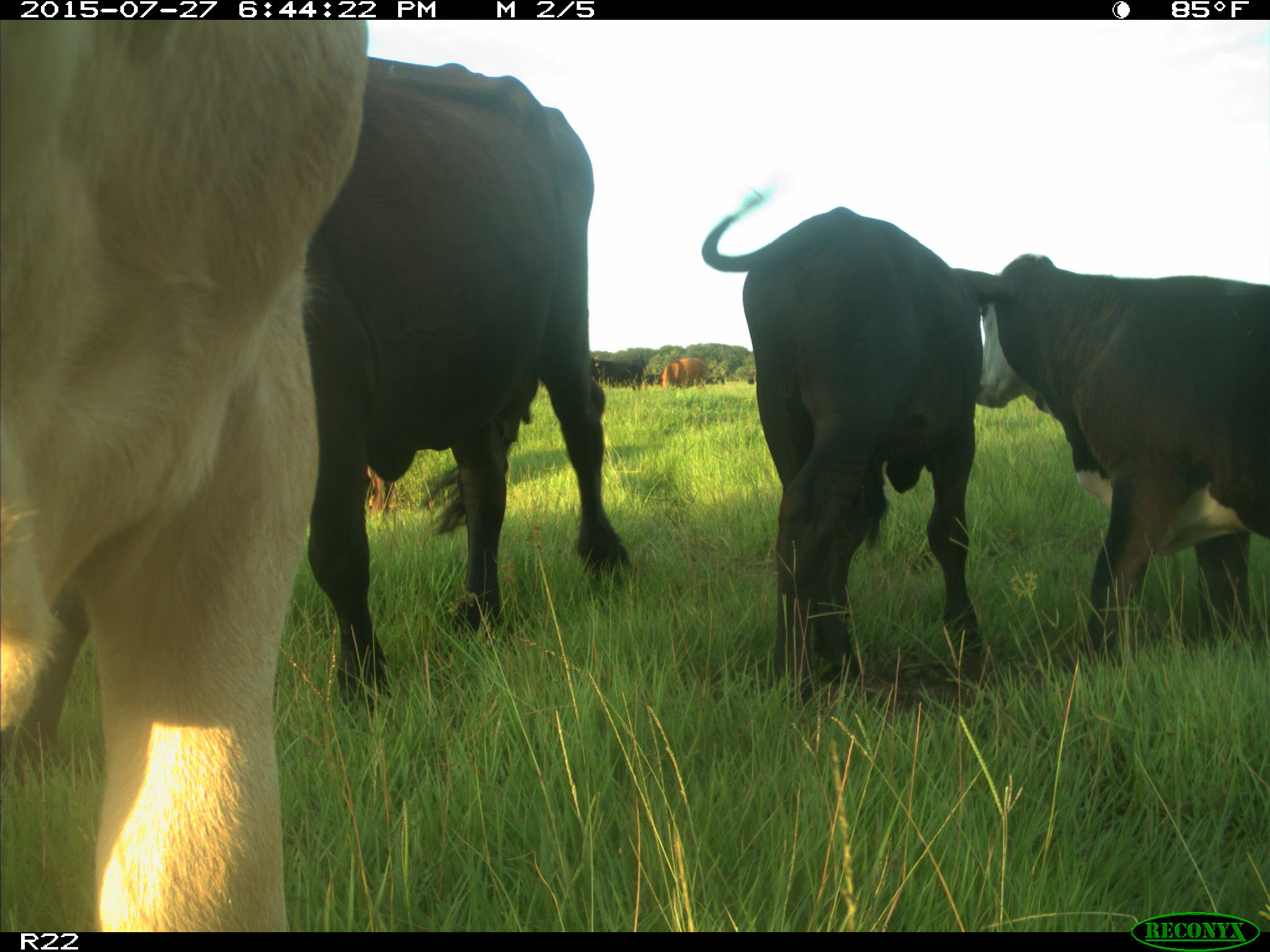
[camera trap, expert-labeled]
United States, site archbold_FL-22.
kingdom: Animalia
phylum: Chordata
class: Mammalia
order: Artiodactyla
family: Bovidae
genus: Bos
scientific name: Bos taurus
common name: domestic cow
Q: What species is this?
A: Bos taurus (domestic cow).